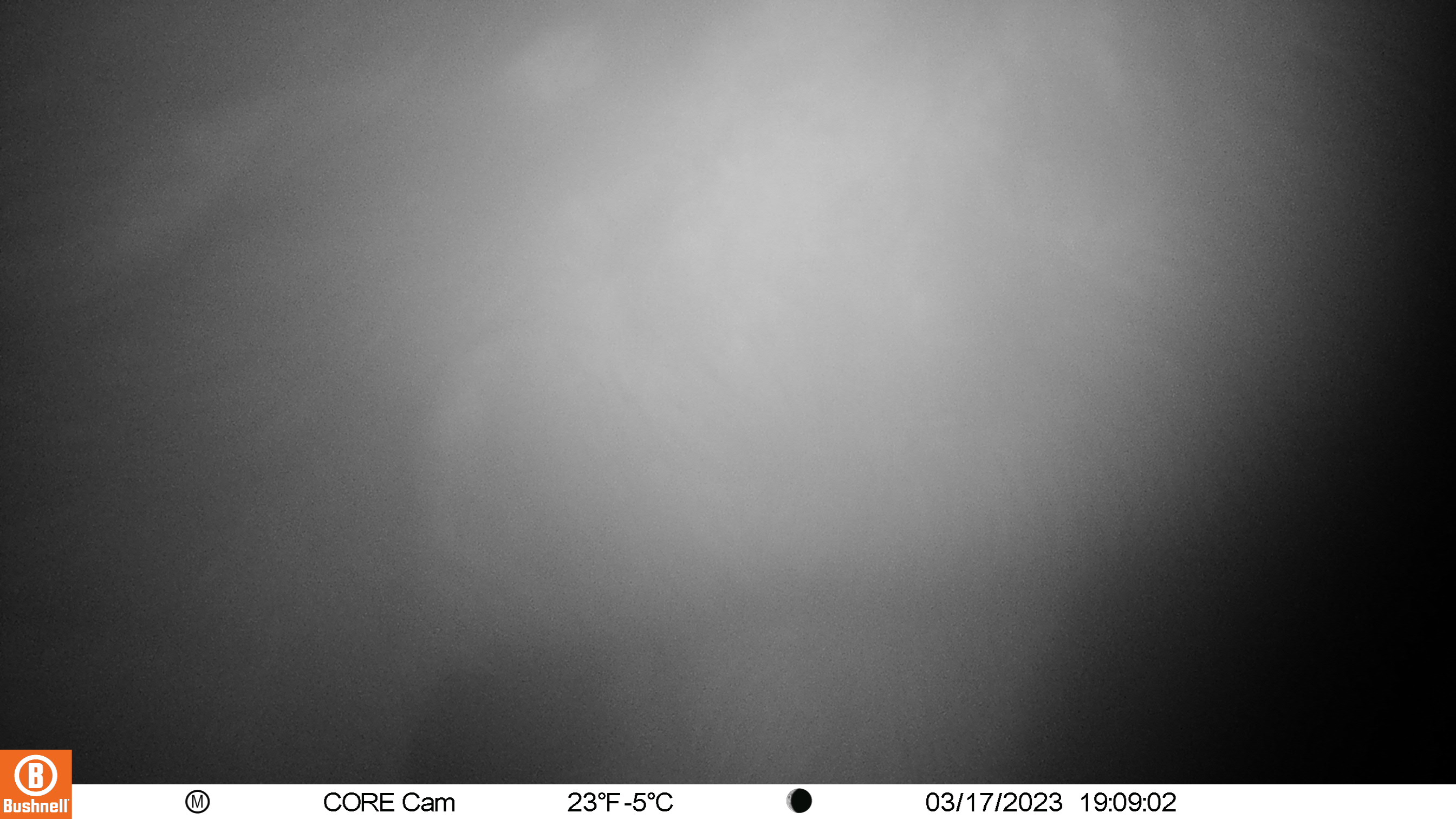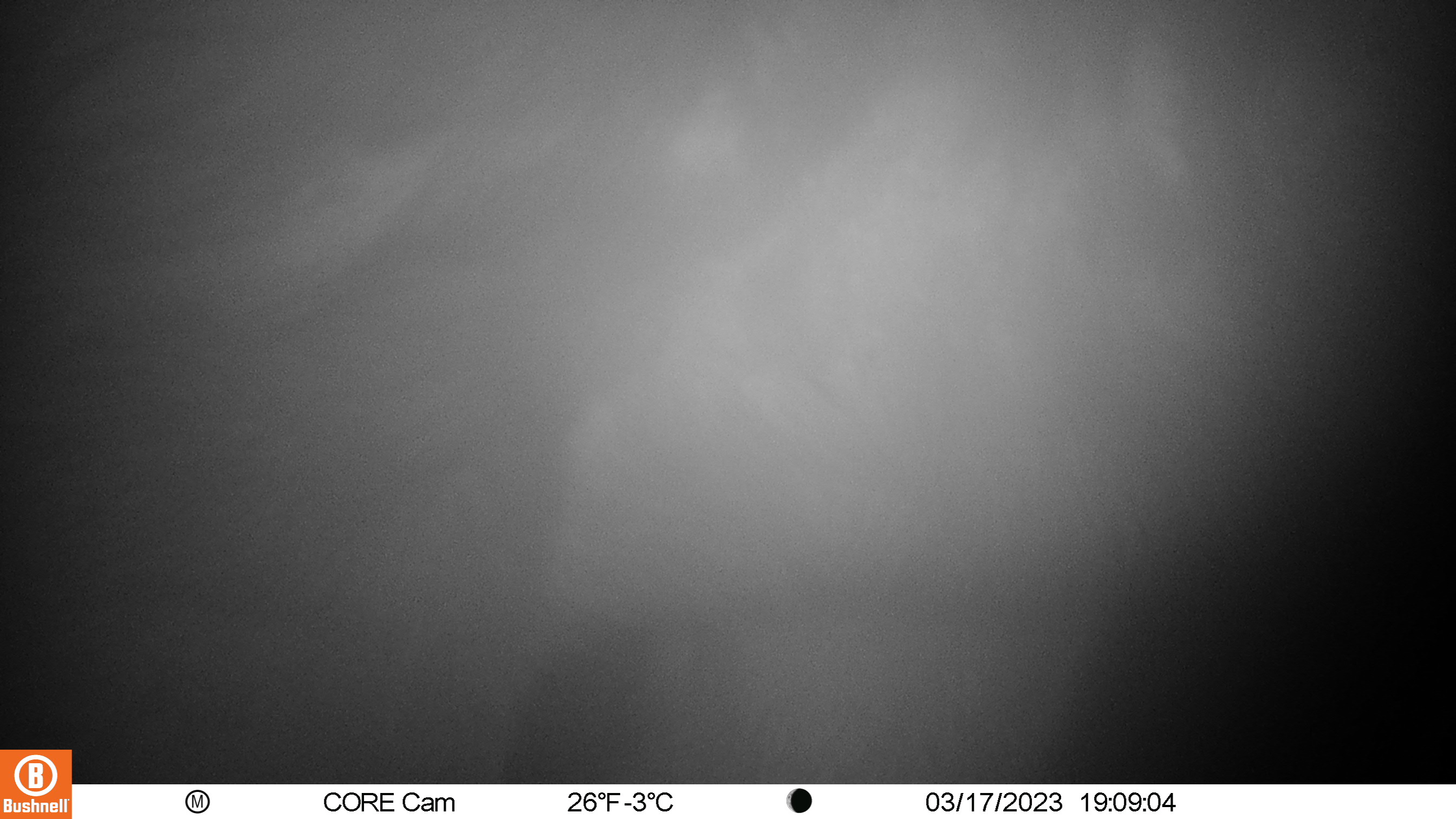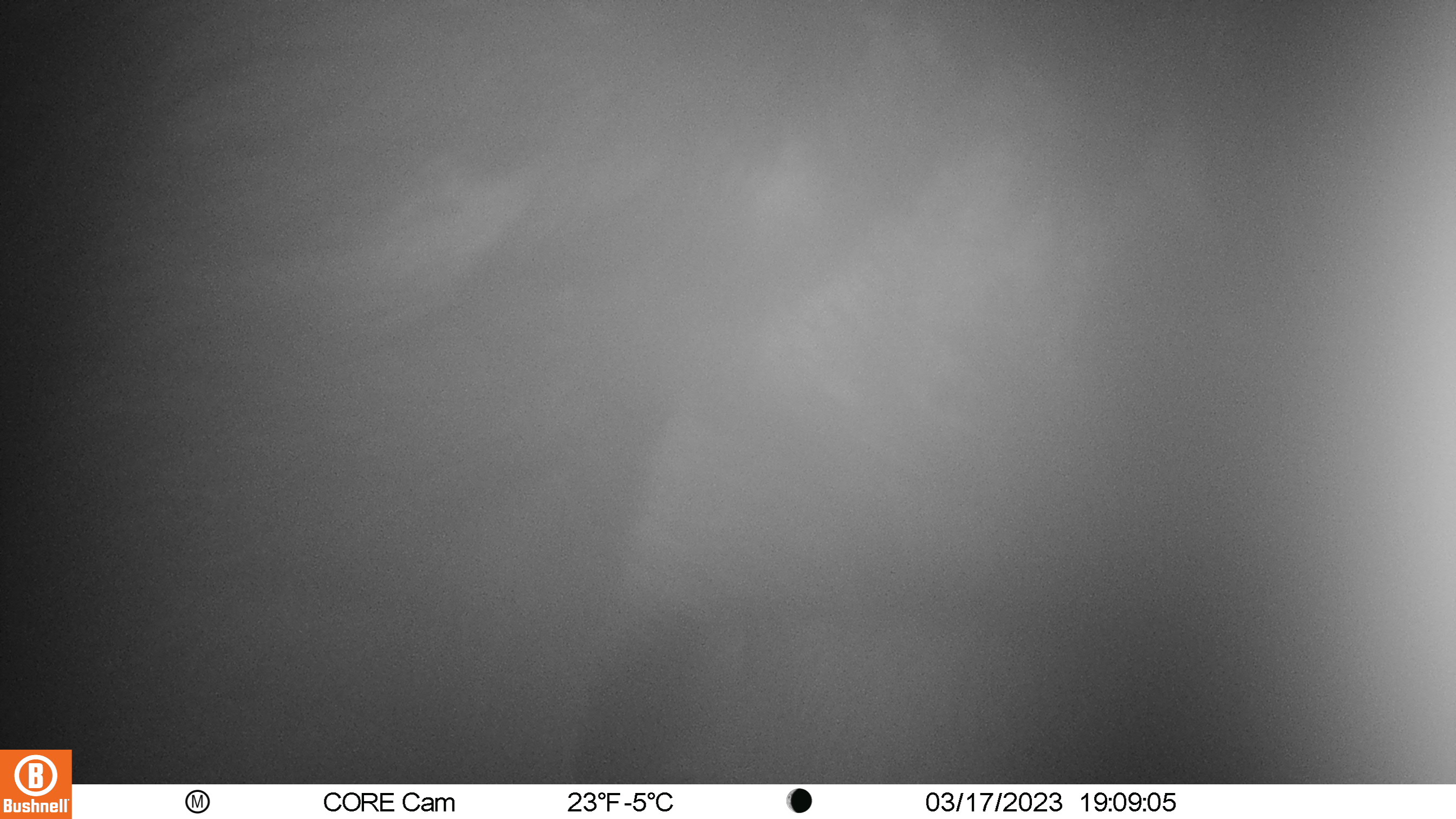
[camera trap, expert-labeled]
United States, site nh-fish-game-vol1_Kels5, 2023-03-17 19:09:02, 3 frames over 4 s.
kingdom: Animalia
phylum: Chordata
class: Mammalia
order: Artiodactyla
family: Cervidae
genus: Alces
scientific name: Alces alces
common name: moose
Moose (Alces alces).